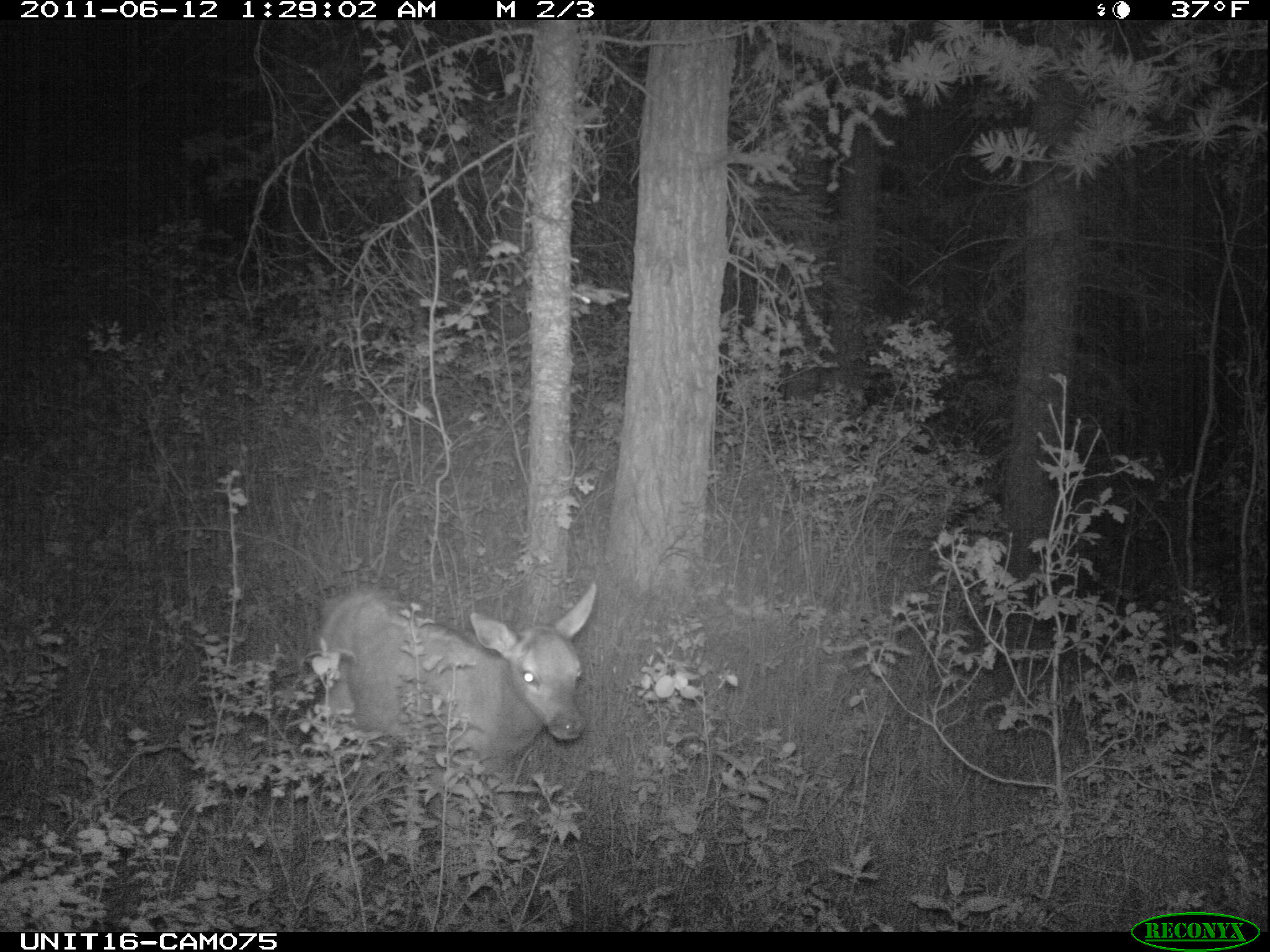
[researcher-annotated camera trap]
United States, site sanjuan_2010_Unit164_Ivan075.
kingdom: Animalia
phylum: Chordata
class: Mammalia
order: Artiodactyla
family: Cervidae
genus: Cervus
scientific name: Cervus elaphus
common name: red deer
Cervus elaphus (red deer).